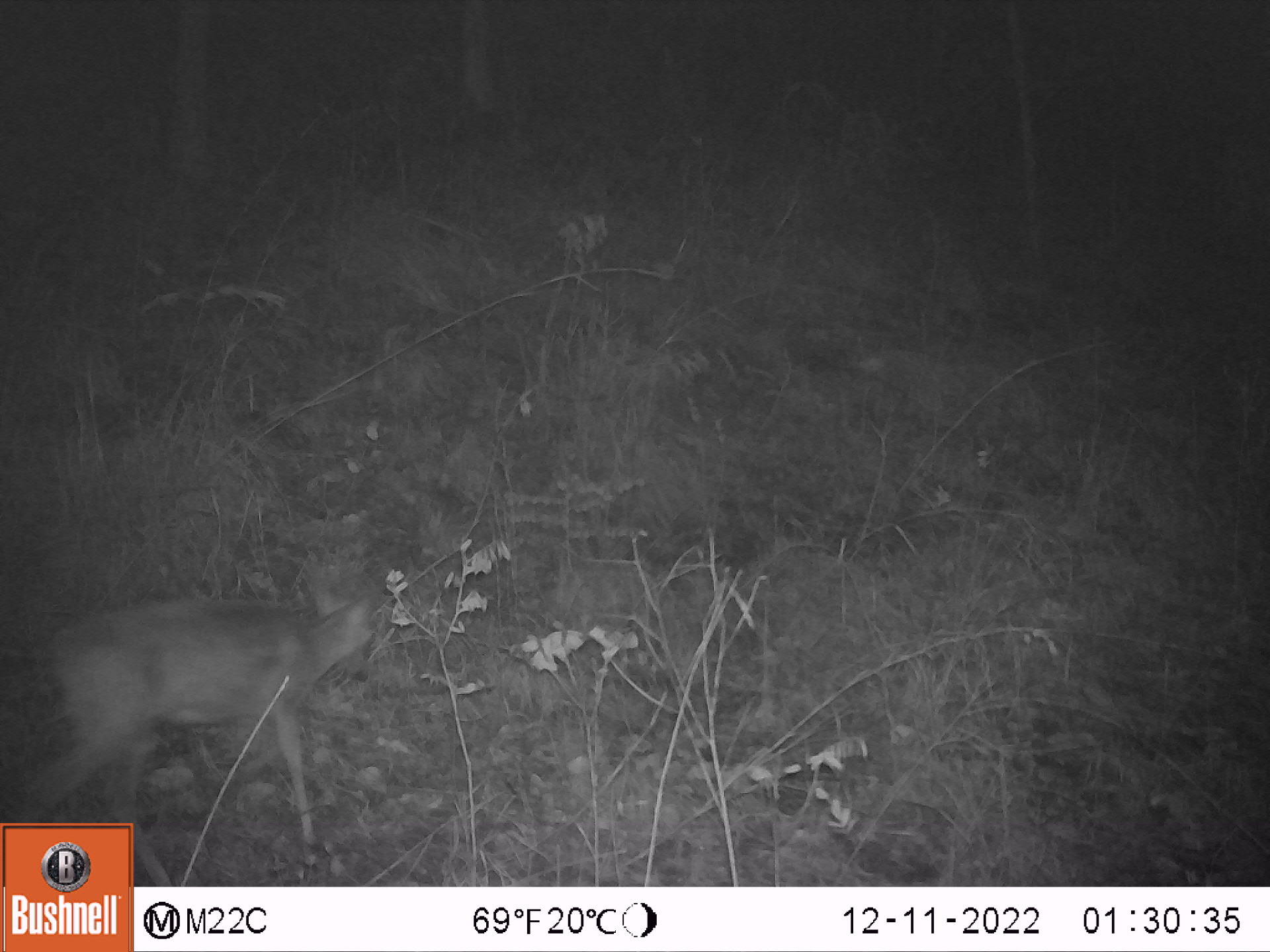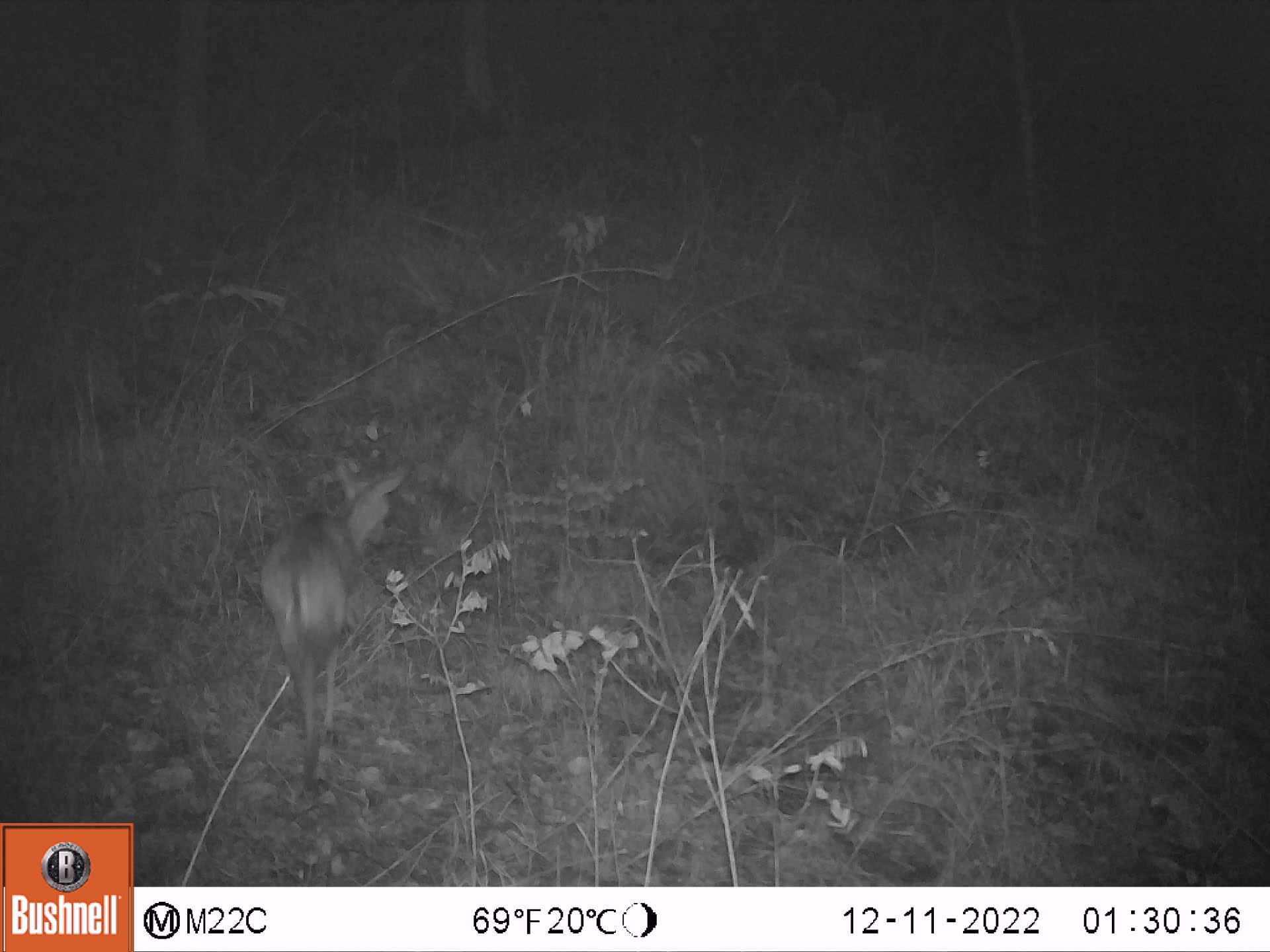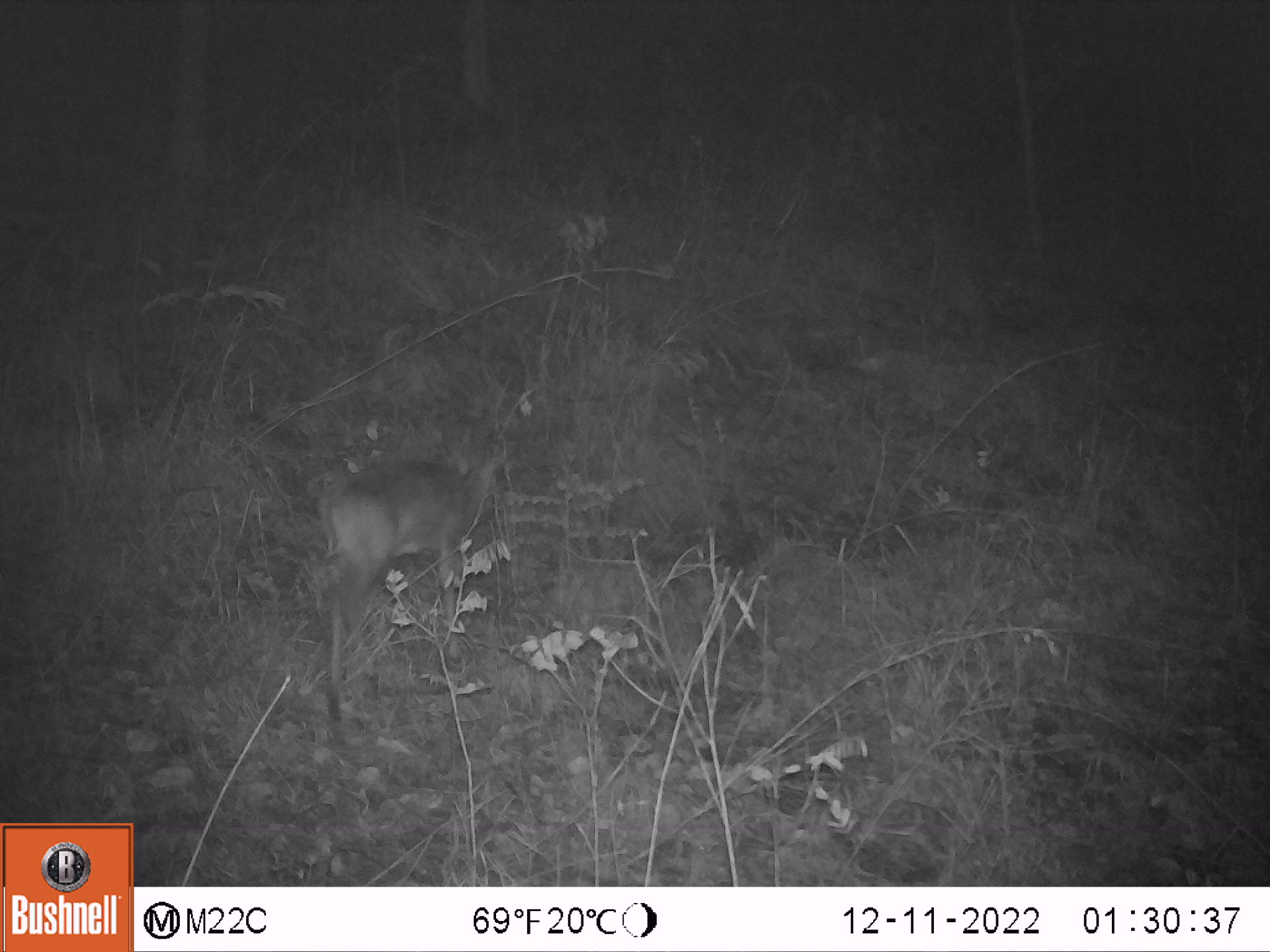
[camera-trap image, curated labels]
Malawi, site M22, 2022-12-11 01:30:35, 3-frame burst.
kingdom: Animalia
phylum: Chordata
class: Mammalia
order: Artiodactyla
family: Bovidae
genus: Sylvicapra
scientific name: Sylvicapra grimmia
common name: common duiker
Common duiker (Sylvicapra grimmia), count 1.